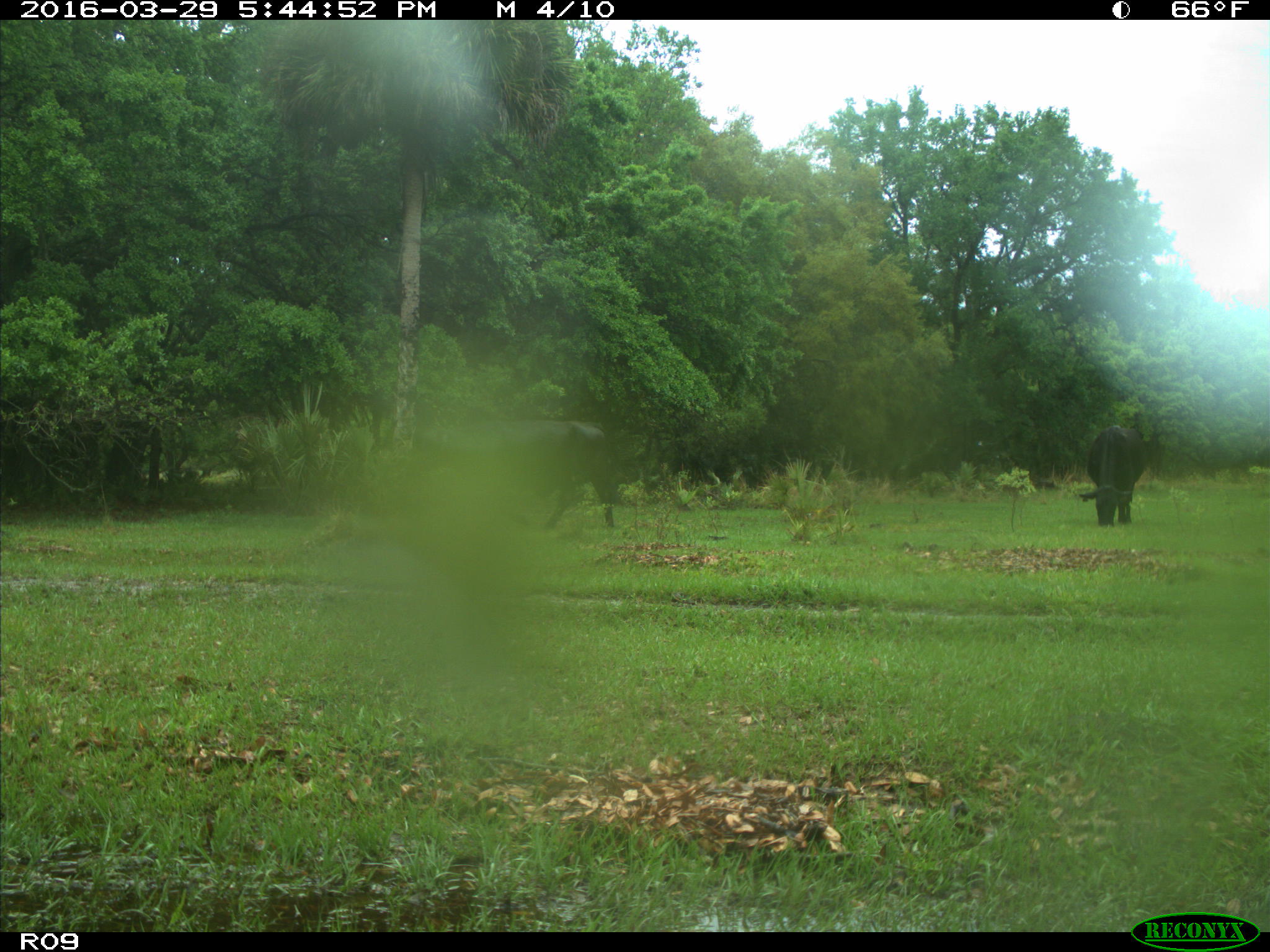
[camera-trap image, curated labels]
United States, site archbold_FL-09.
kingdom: Animalia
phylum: Chordata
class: Mammalia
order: Artiodactyla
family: Bovidae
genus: Bos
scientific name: Bos taurus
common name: domestic cow